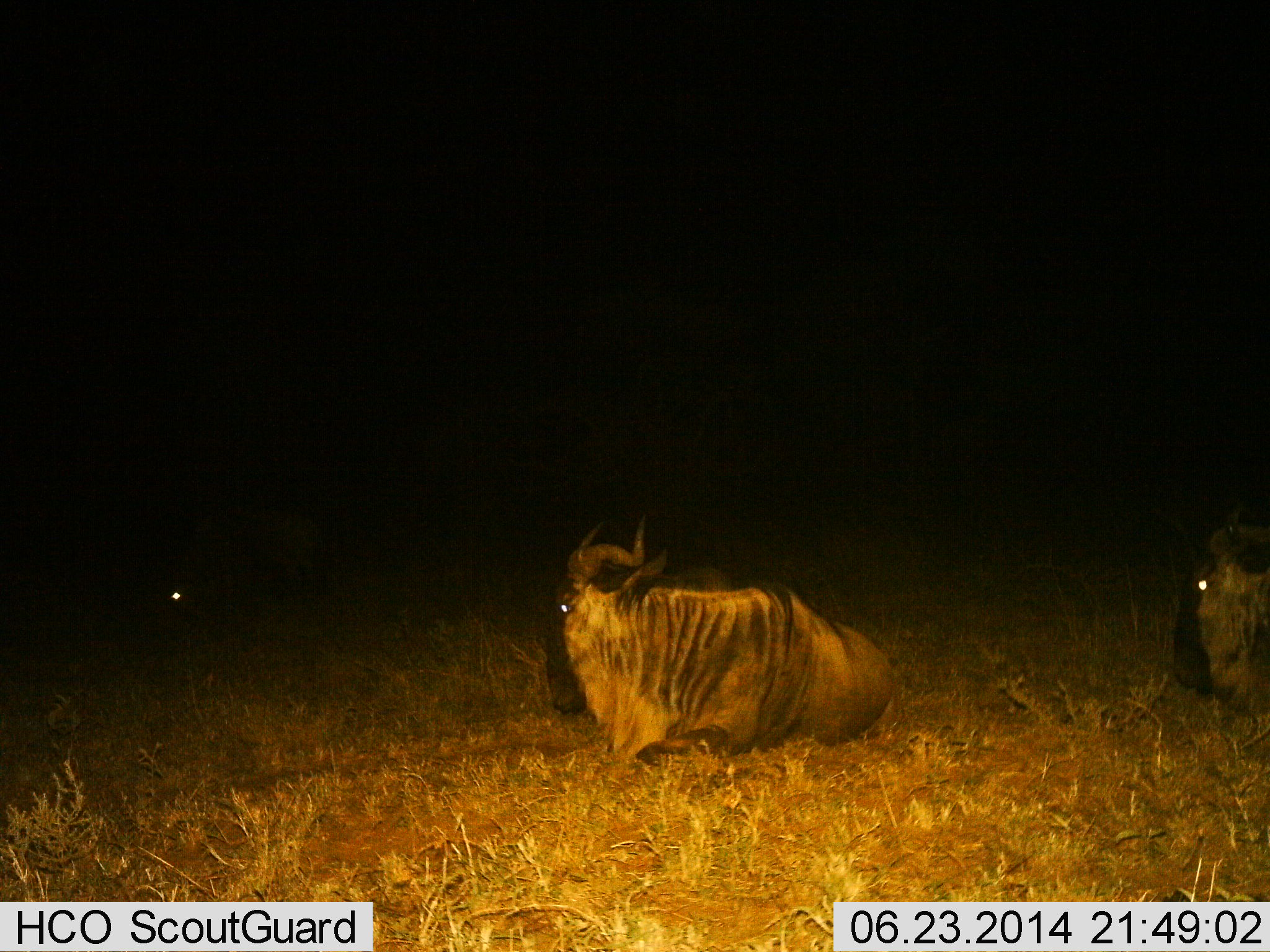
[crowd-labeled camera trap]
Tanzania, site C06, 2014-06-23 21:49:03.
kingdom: Animalia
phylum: Chordata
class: Mammalia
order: Artiodactyla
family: Bovidae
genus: Connochaetes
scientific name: Connochaetes taurinus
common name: blue wildebeest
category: wildebeest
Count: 2.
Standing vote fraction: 0%.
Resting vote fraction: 100%.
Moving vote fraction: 0%.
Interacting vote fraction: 0%.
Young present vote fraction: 0%.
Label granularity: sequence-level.